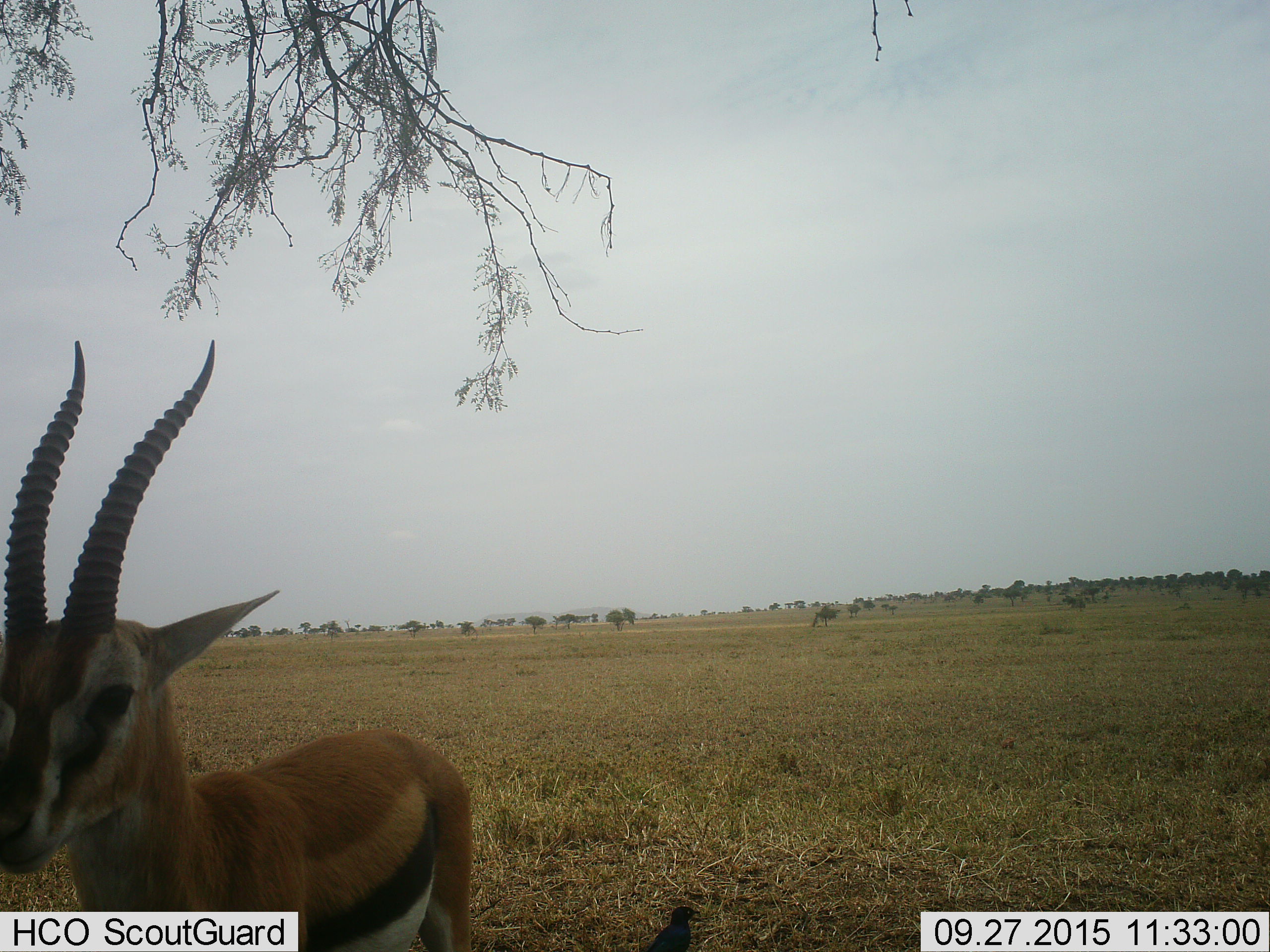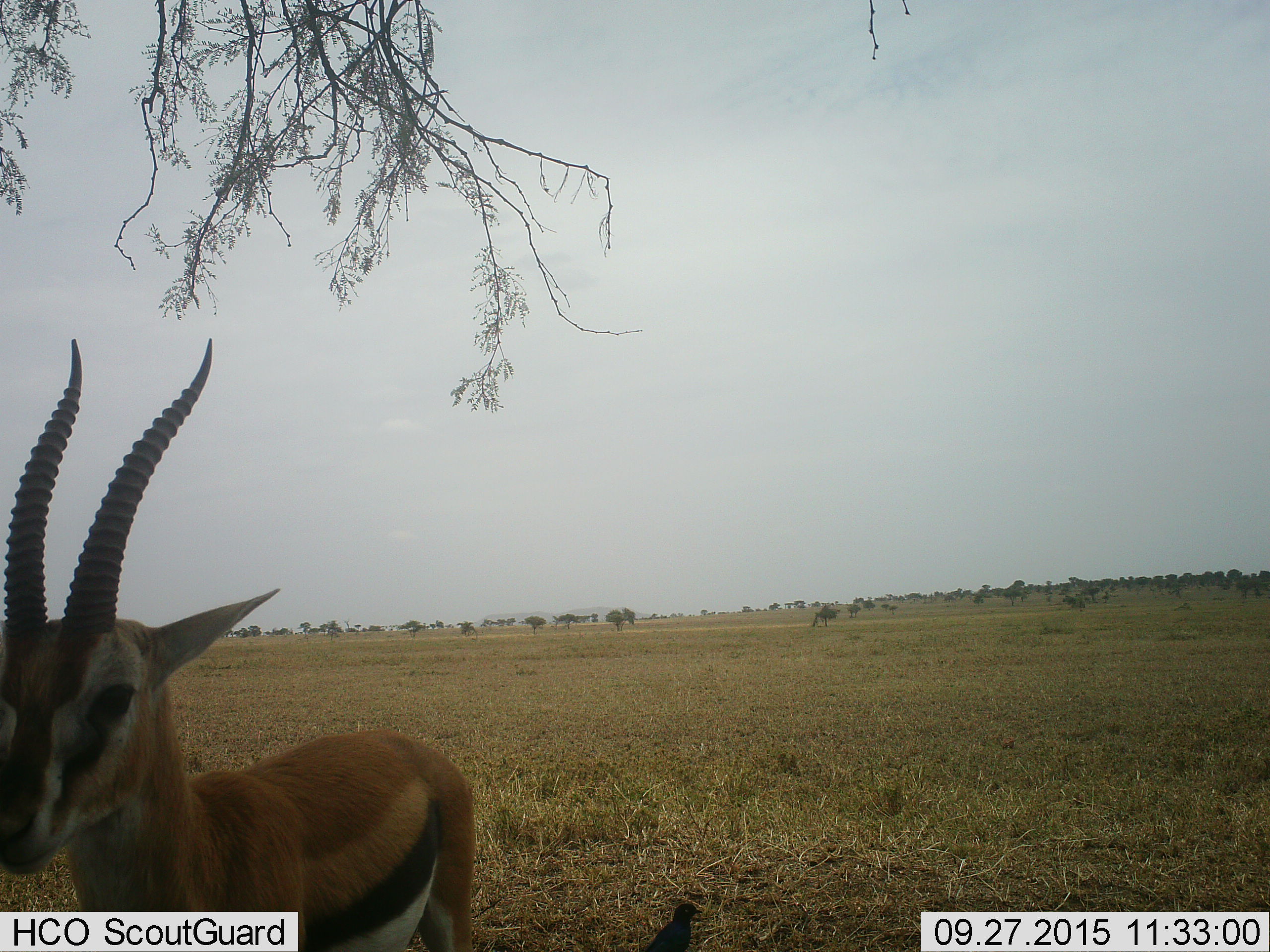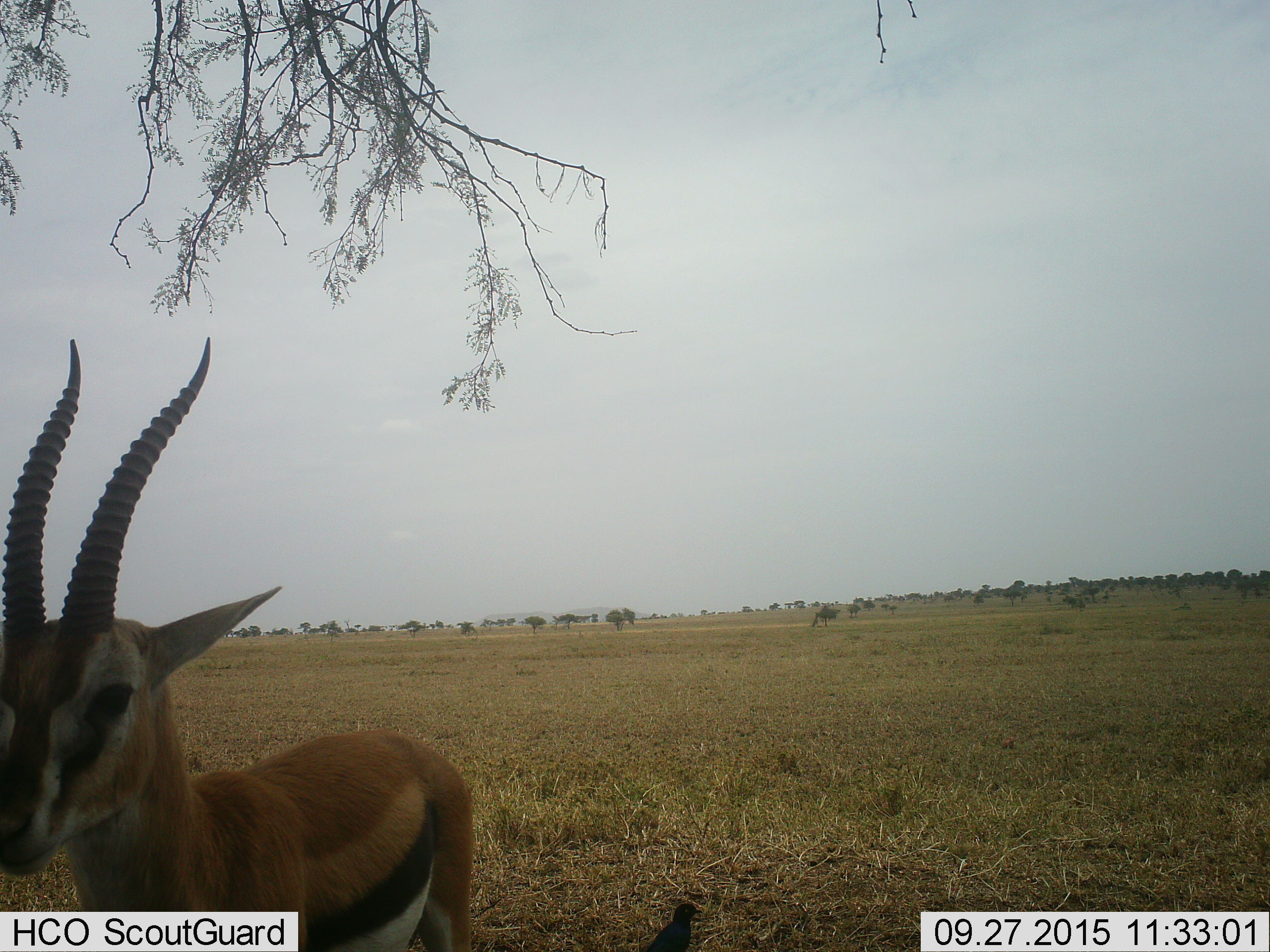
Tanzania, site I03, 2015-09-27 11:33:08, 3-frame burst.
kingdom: Animalia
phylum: Chordata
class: Aves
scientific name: Aves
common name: bird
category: otherbird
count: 1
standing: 80%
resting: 20%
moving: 0%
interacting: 0%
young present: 0%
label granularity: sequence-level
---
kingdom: Animalia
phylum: Chordata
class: Mammalia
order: Artiodactyla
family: Bovidae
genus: Eudorcas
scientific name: Eudorcas thomsonii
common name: thomson's gazelle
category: gazellethomsons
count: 1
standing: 100%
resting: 0%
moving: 0%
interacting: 0%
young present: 11%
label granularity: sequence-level